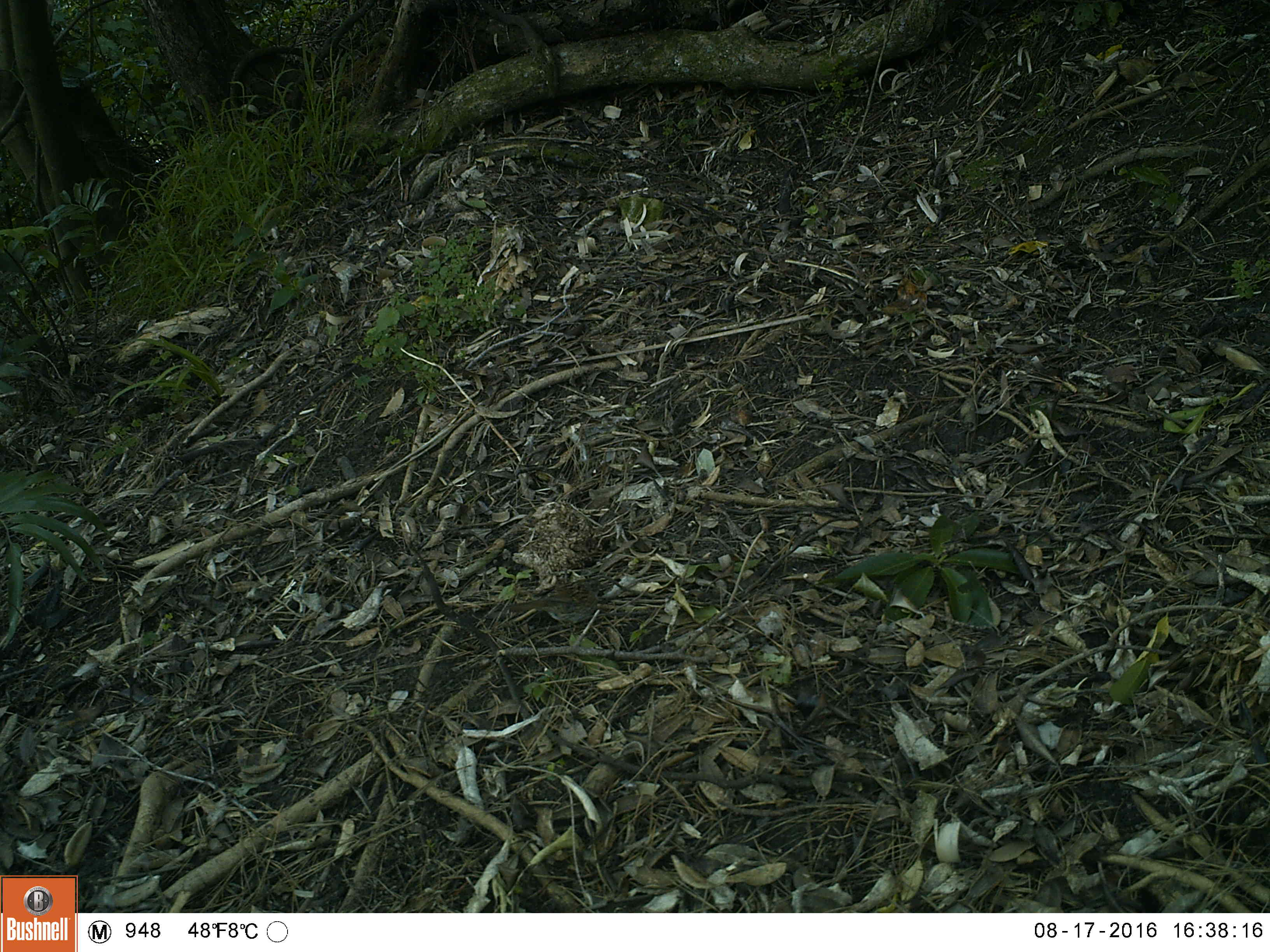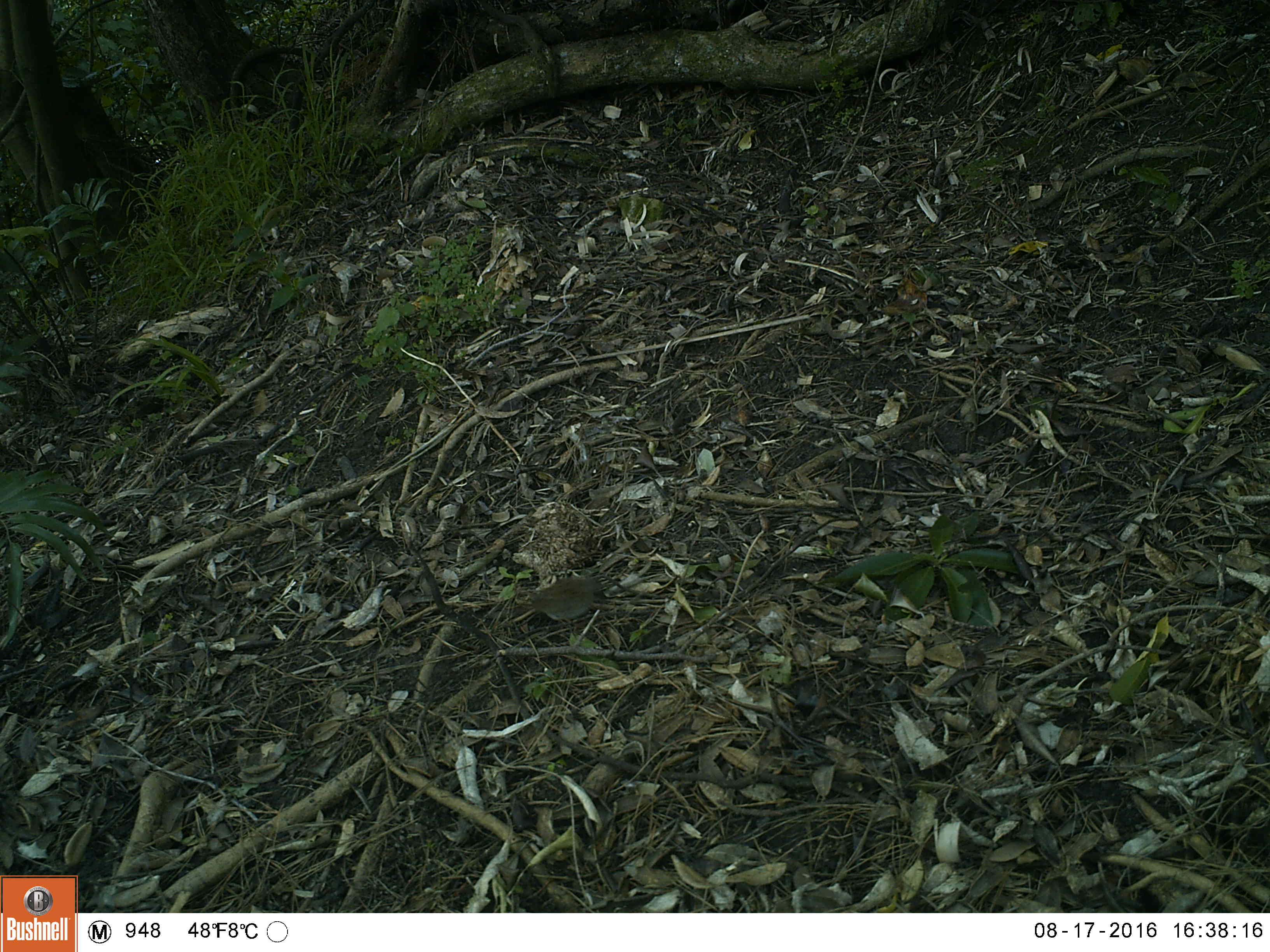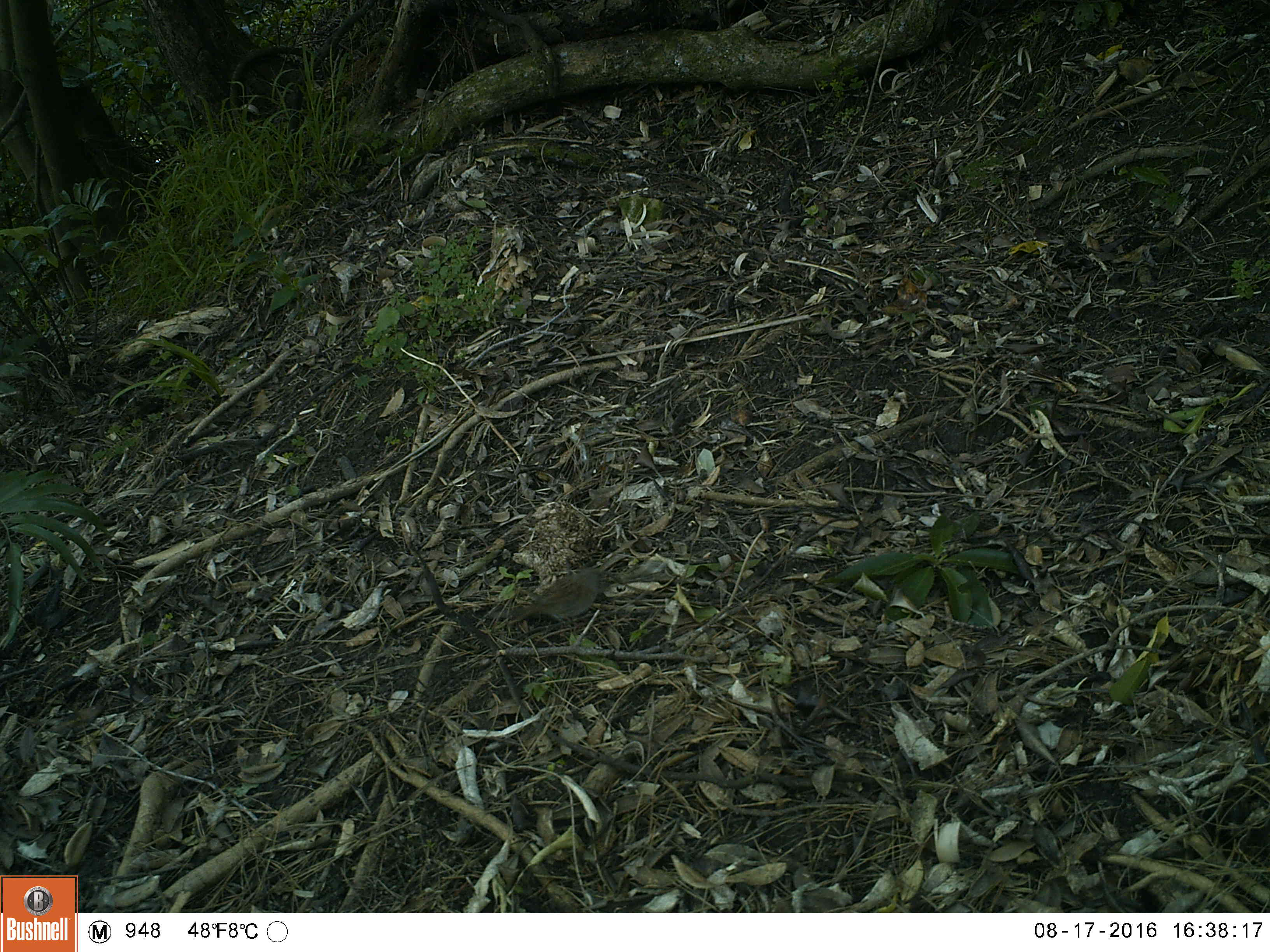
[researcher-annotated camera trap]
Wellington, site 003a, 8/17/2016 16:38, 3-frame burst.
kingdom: Animalia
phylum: Chordata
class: Aves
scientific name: Aves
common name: bird